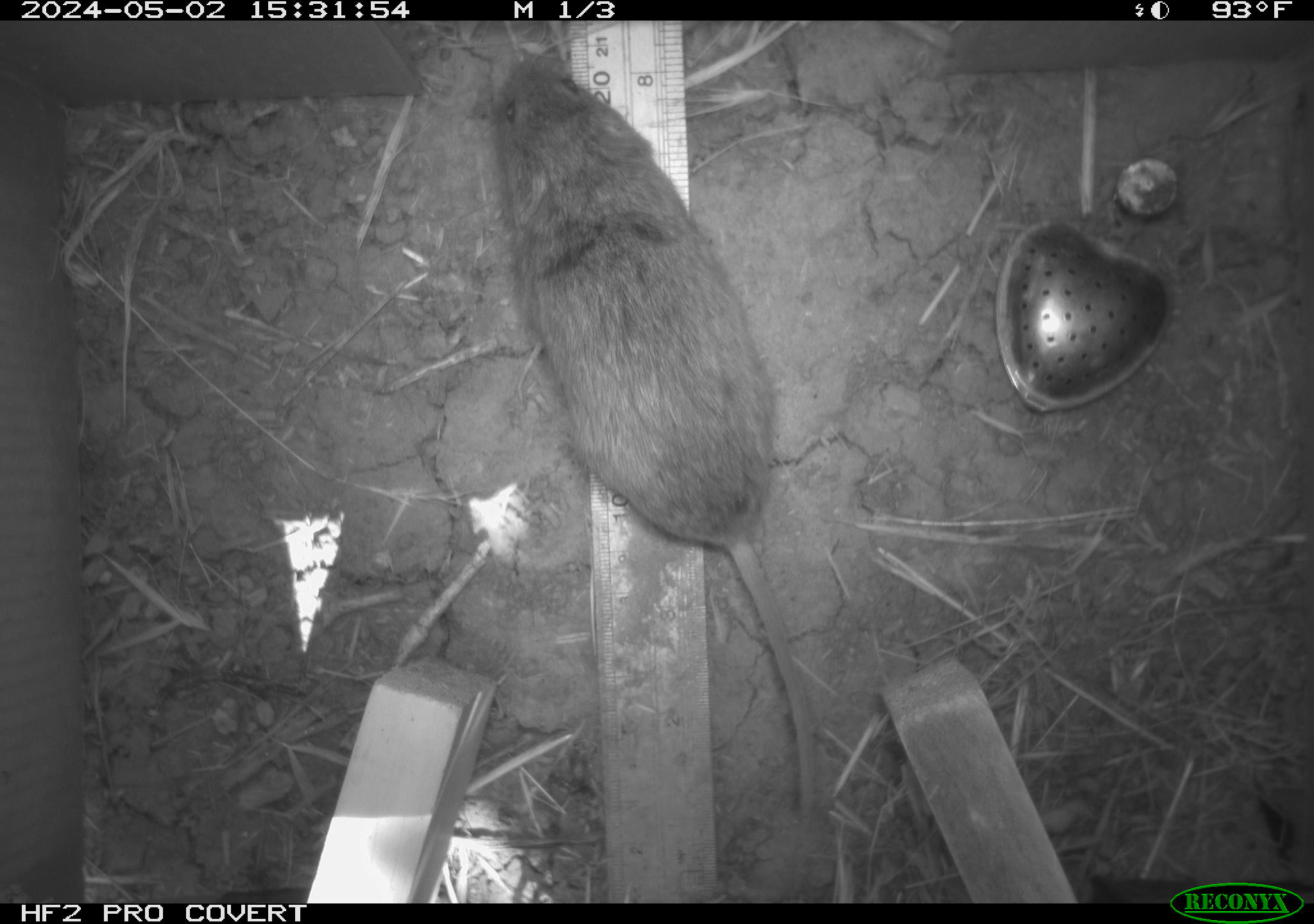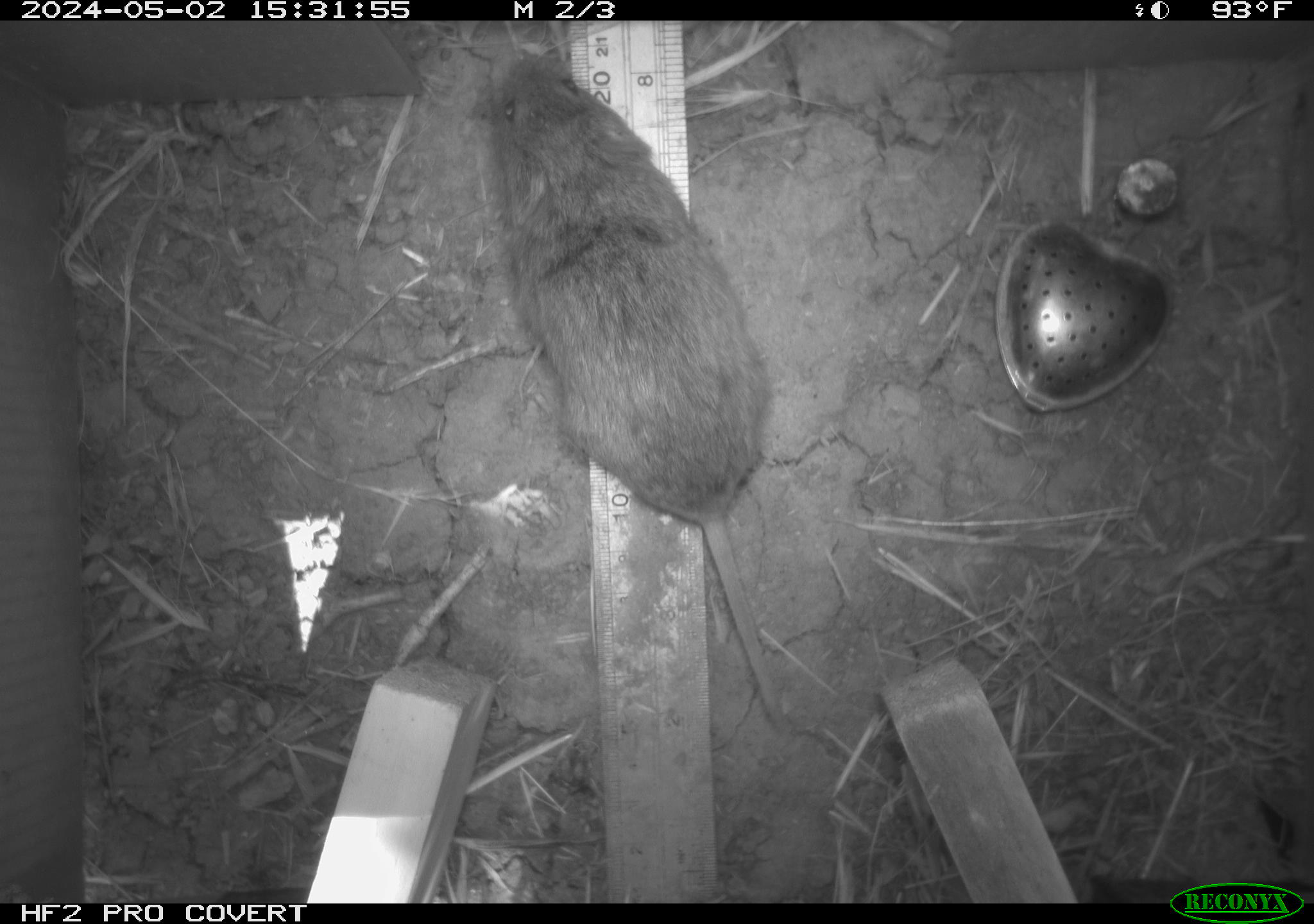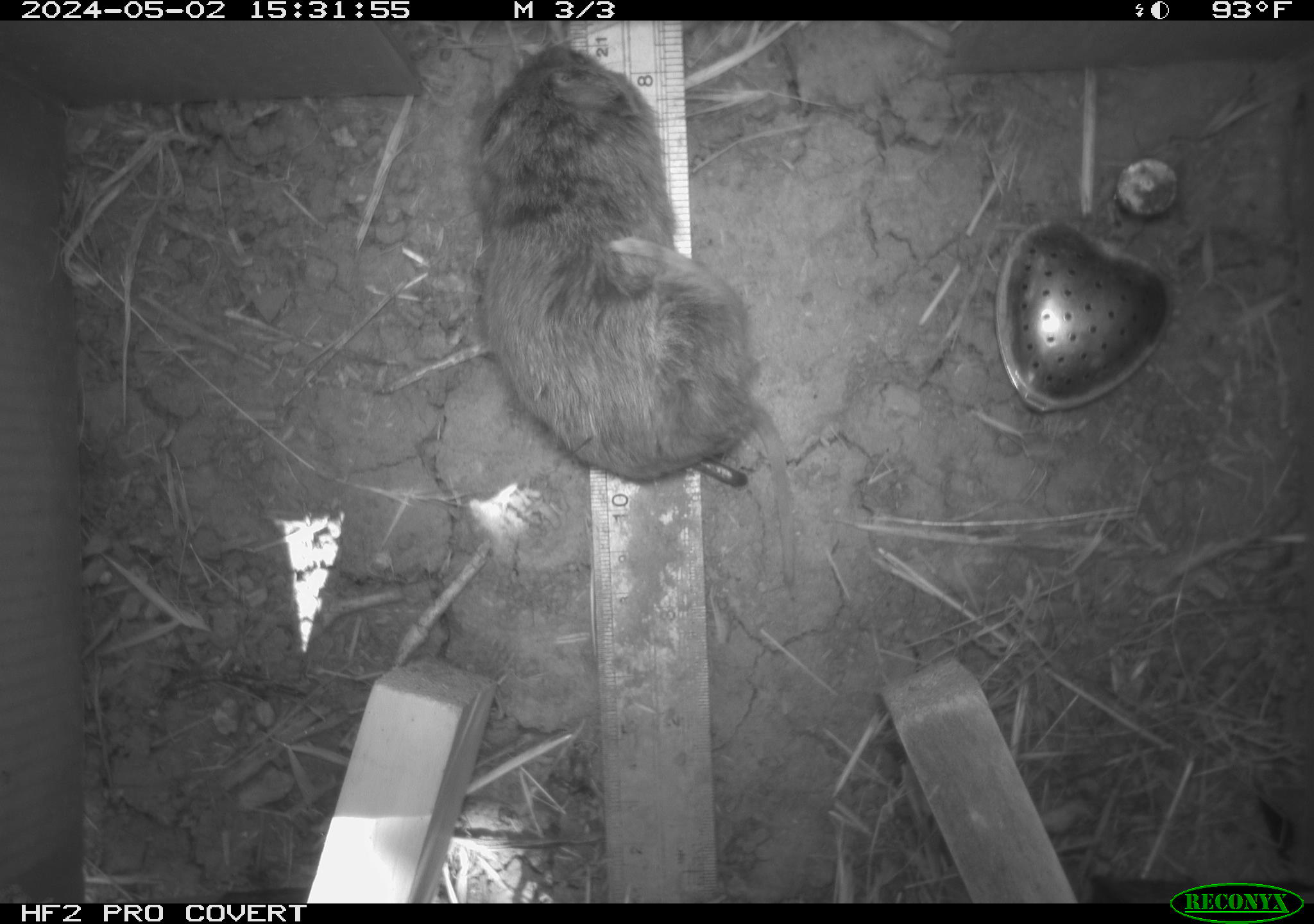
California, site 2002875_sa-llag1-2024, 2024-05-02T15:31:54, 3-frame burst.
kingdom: Animalia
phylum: Chordata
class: Mammalia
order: Rodentia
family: Cricetidae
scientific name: Arvicolinae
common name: voles, lemmings, and muskrats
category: arvicolinae subfamily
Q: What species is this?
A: Arvicolinae subfamily (voles, lemmings, and muskrats) (Arvicolinae).